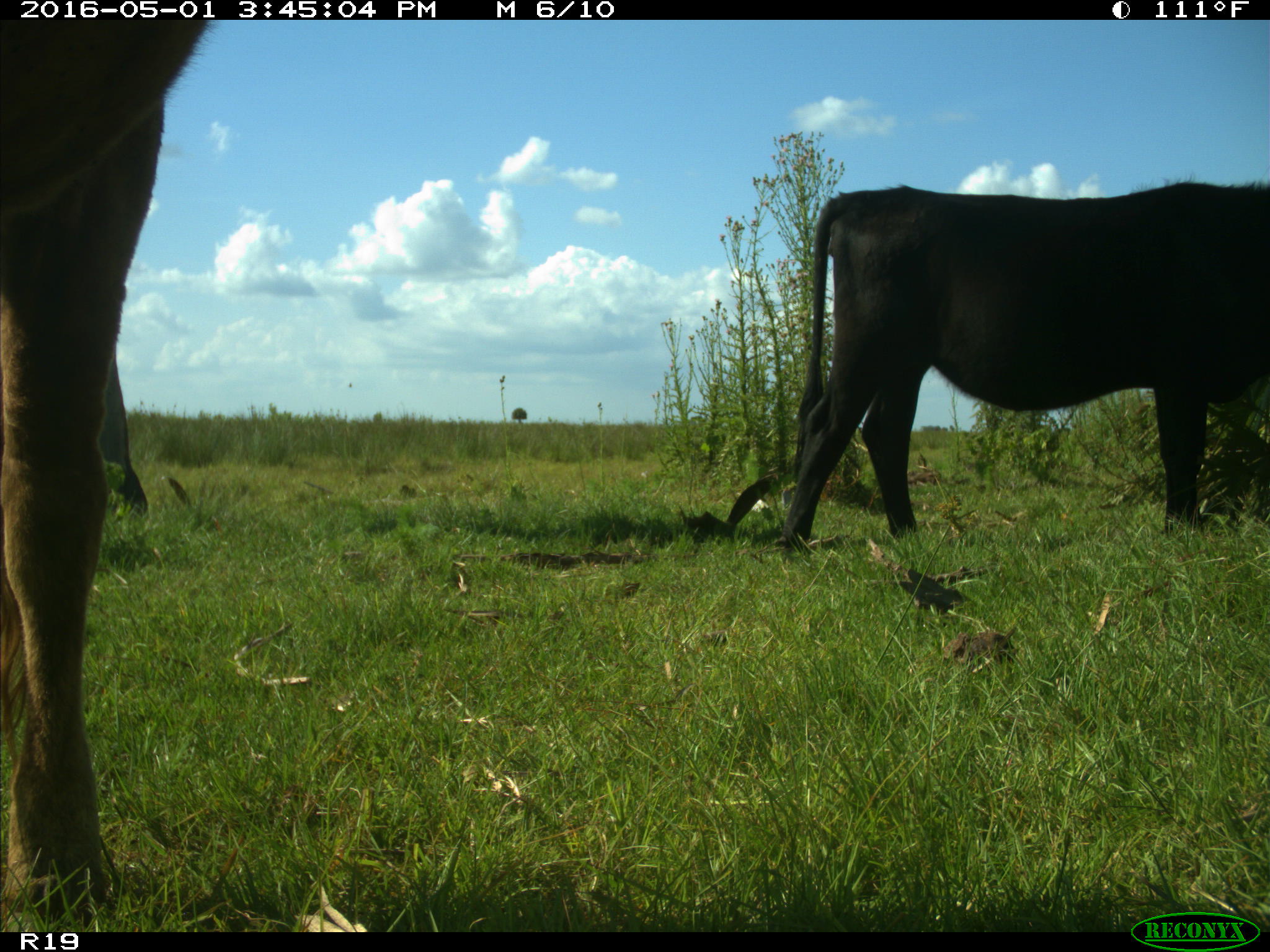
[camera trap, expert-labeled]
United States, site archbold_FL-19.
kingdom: Animalia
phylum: Chordata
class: Mammalia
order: Artiodactyla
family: Bovidae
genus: Bos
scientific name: Bos taurus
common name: domestic cow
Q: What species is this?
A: Bos taurus (domestic cow).